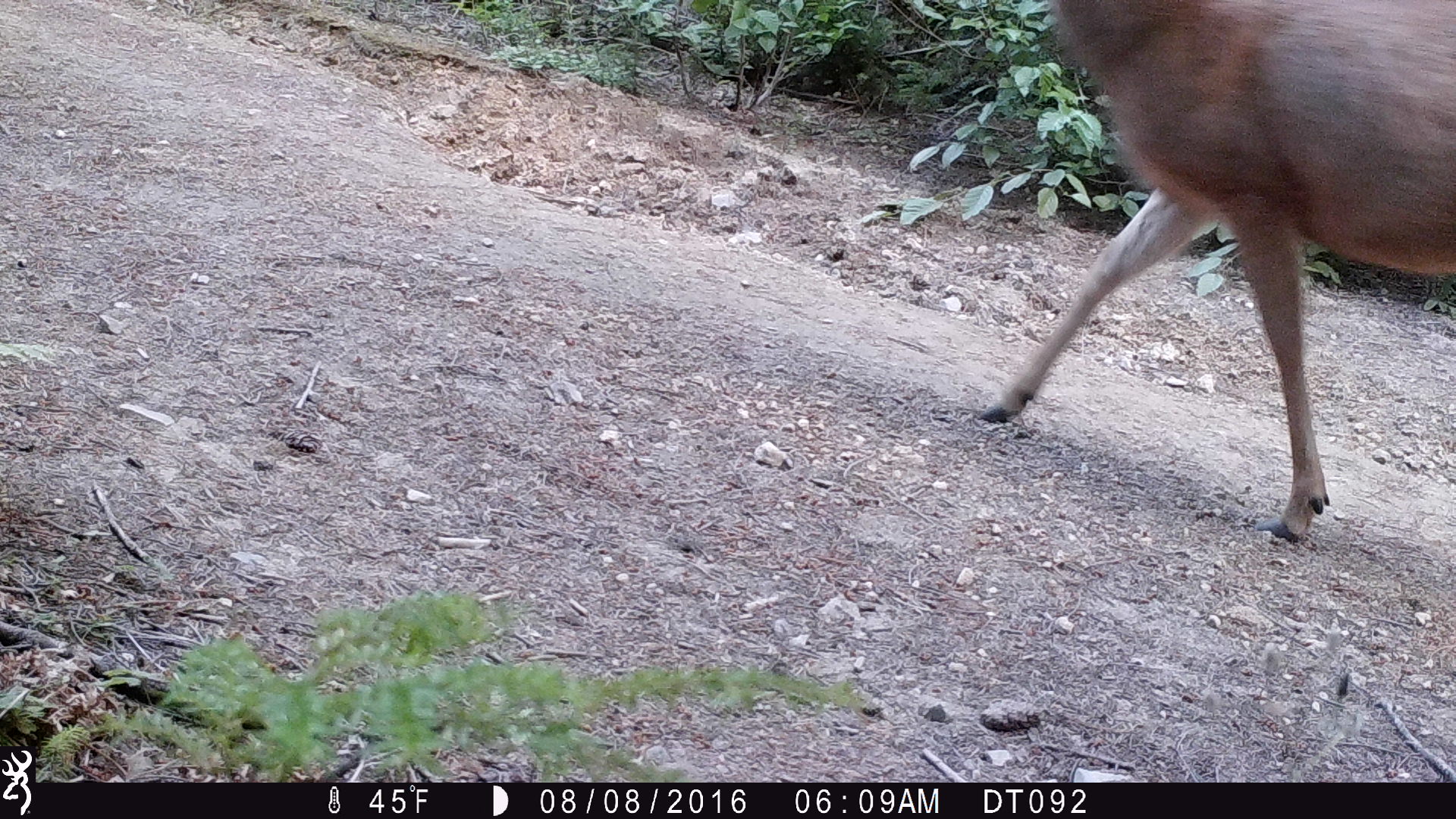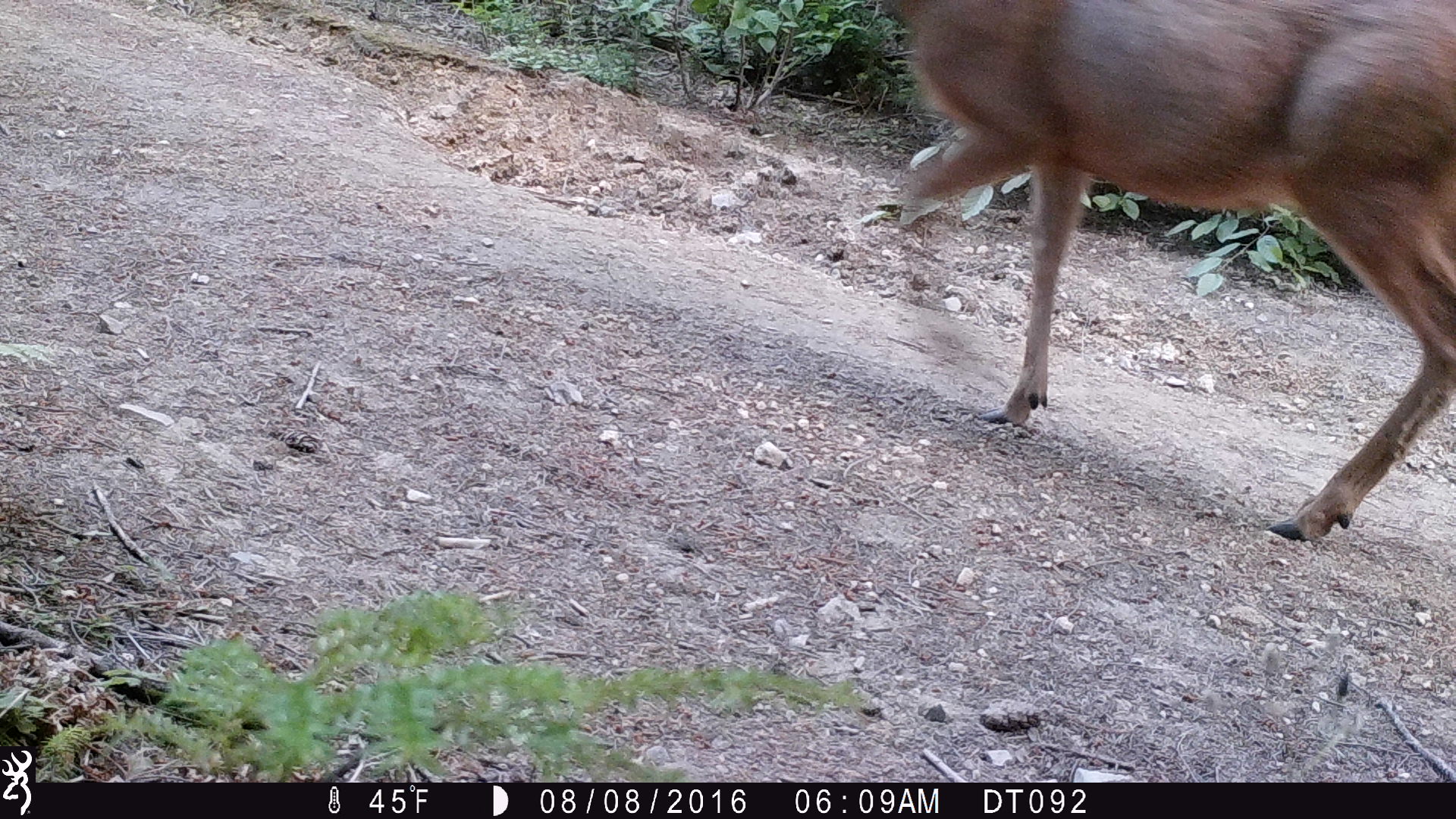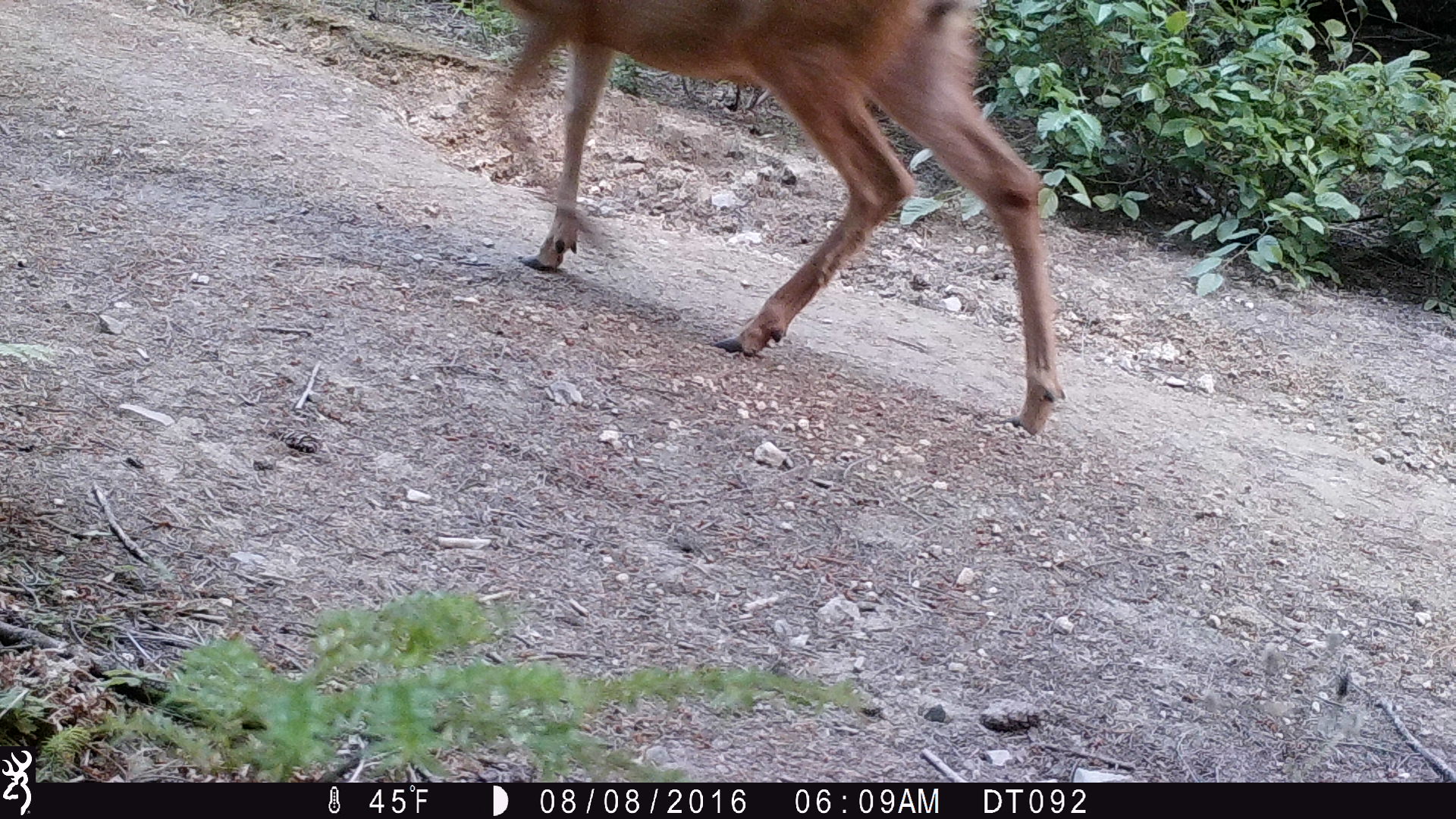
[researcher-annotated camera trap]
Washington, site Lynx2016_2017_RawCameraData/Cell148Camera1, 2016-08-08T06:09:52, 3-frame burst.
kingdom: Animalia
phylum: Chordata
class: Mammalia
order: Artiodactyla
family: Cervidae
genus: Odocoileus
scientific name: Odocoileus hemionus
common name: mule deer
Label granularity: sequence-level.